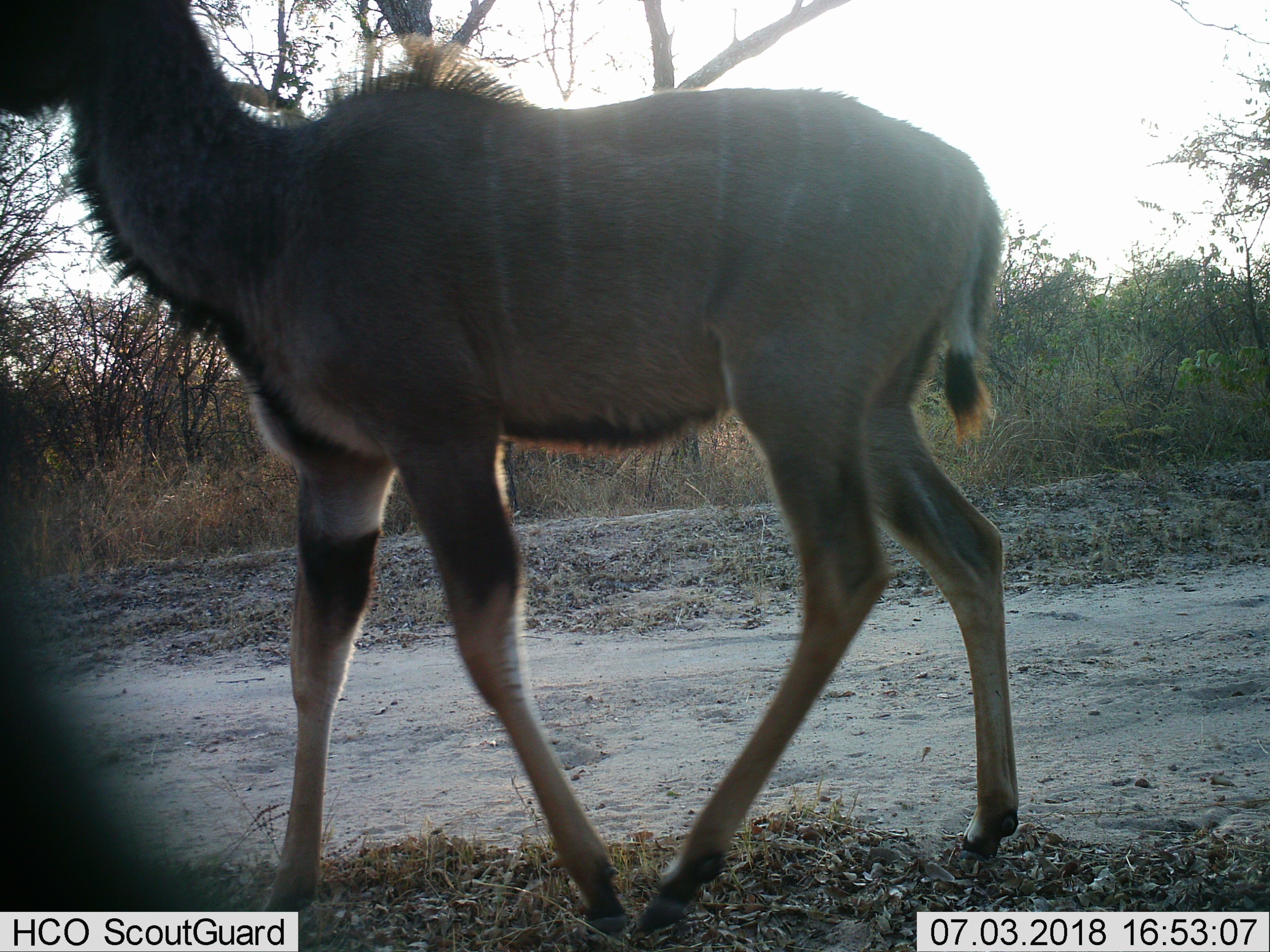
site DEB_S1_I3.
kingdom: Animalia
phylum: Chordata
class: Mammalia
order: Artiodactyla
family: Bovidae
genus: Tragelaphus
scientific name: Tragelaphus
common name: kudu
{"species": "kudu (Tragelaphus)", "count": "1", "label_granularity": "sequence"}